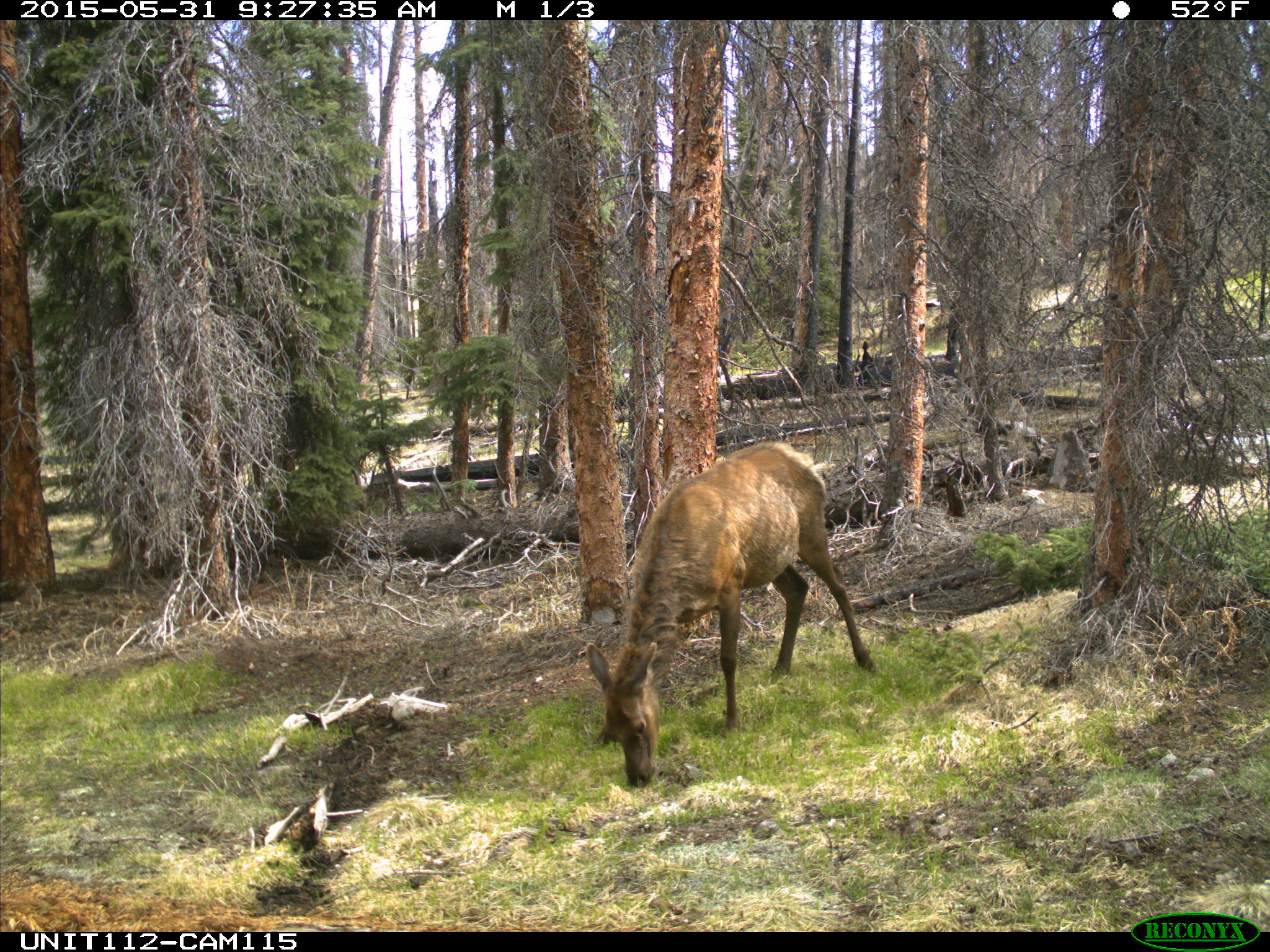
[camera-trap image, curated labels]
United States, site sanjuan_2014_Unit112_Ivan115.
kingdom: Animalia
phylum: Chordata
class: Mammalia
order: Artiodactyla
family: Cervidae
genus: Cervus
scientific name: Cervus elaphus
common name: red deer